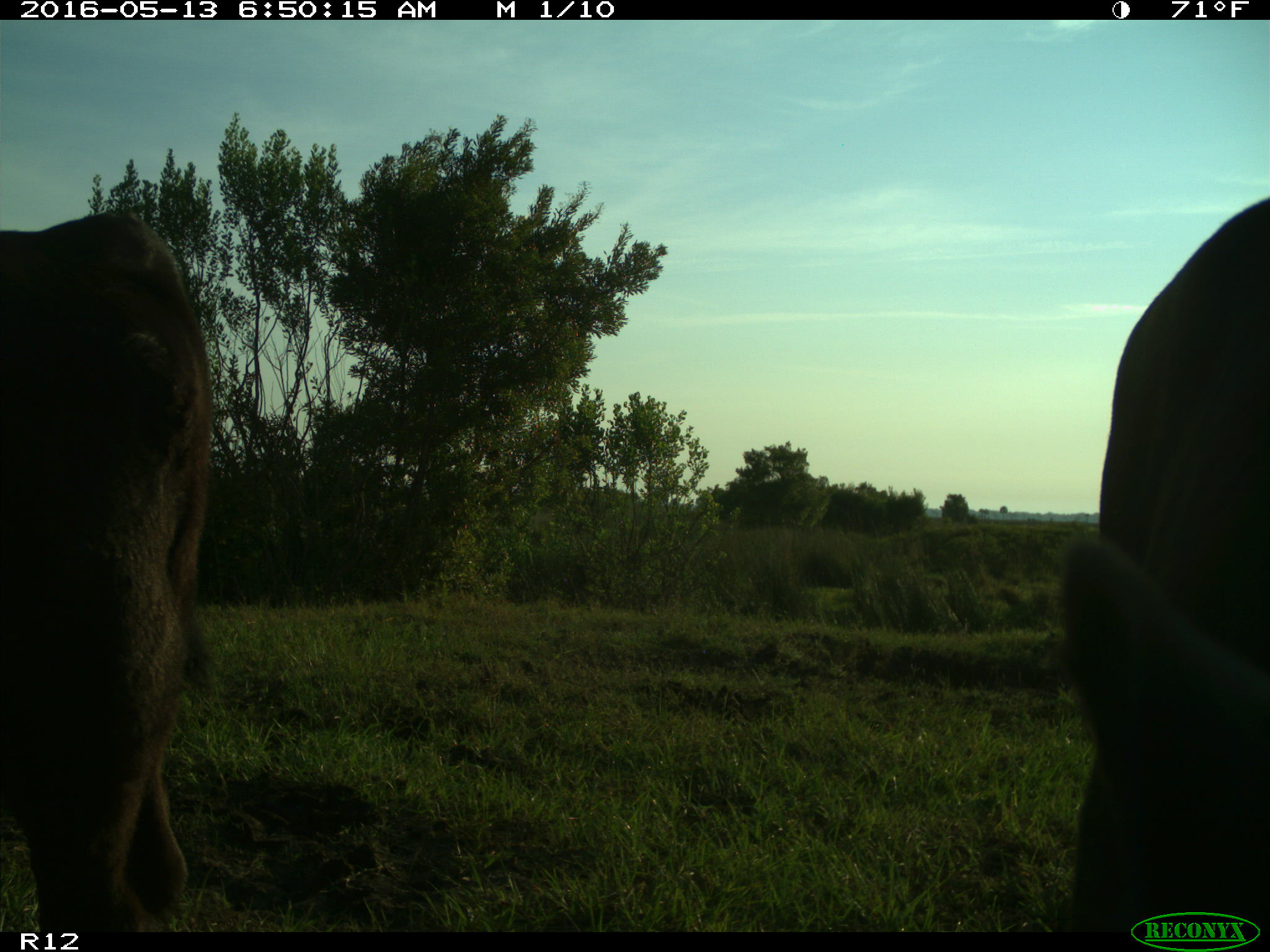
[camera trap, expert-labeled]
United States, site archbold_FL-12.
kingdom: Animalia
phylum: Chordata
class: Mammalia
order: Artiodactyla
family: Bovidae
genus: Bos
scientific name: Bos taurus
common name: domestic cow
Bos taurus (domestic cow).